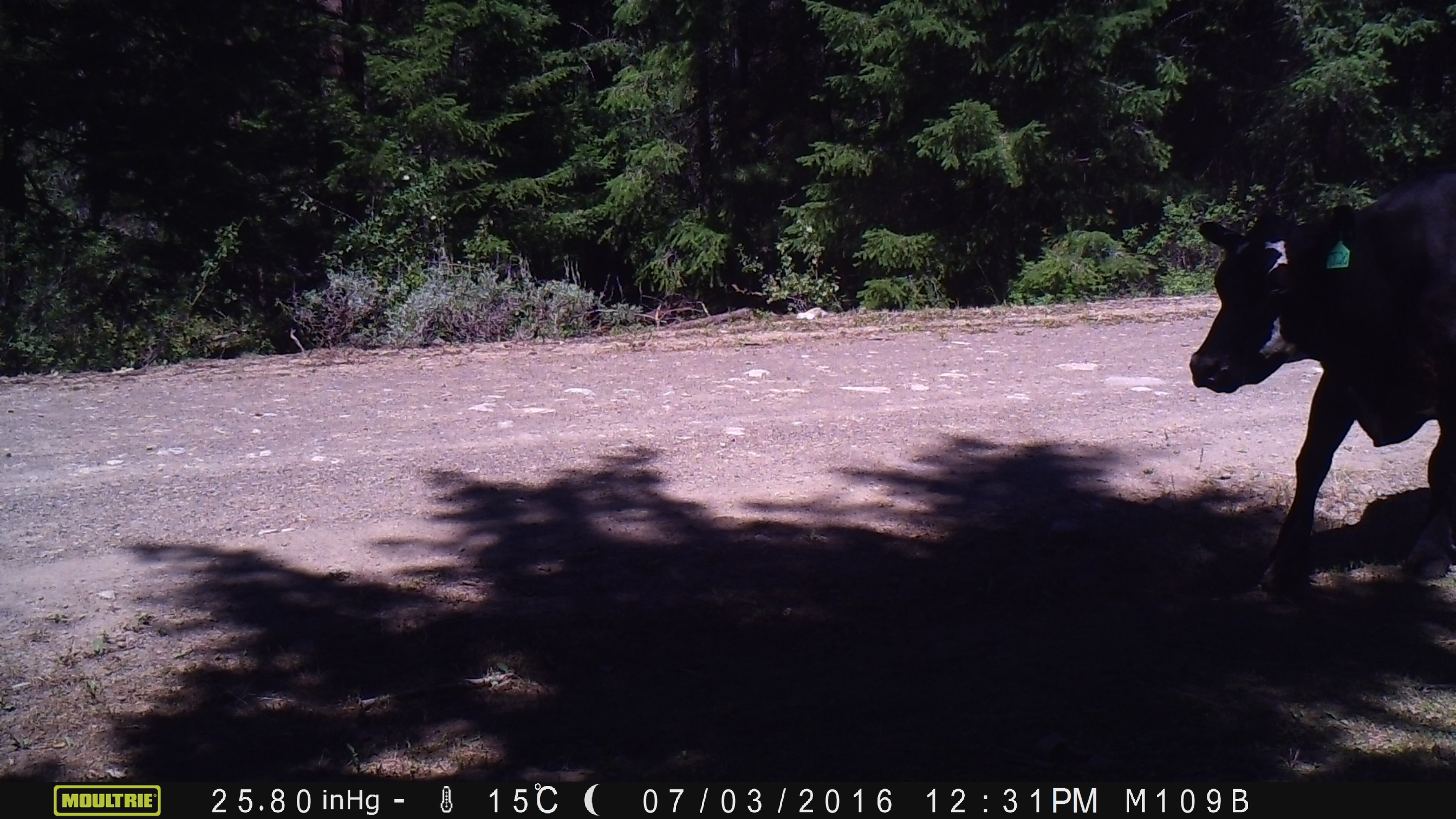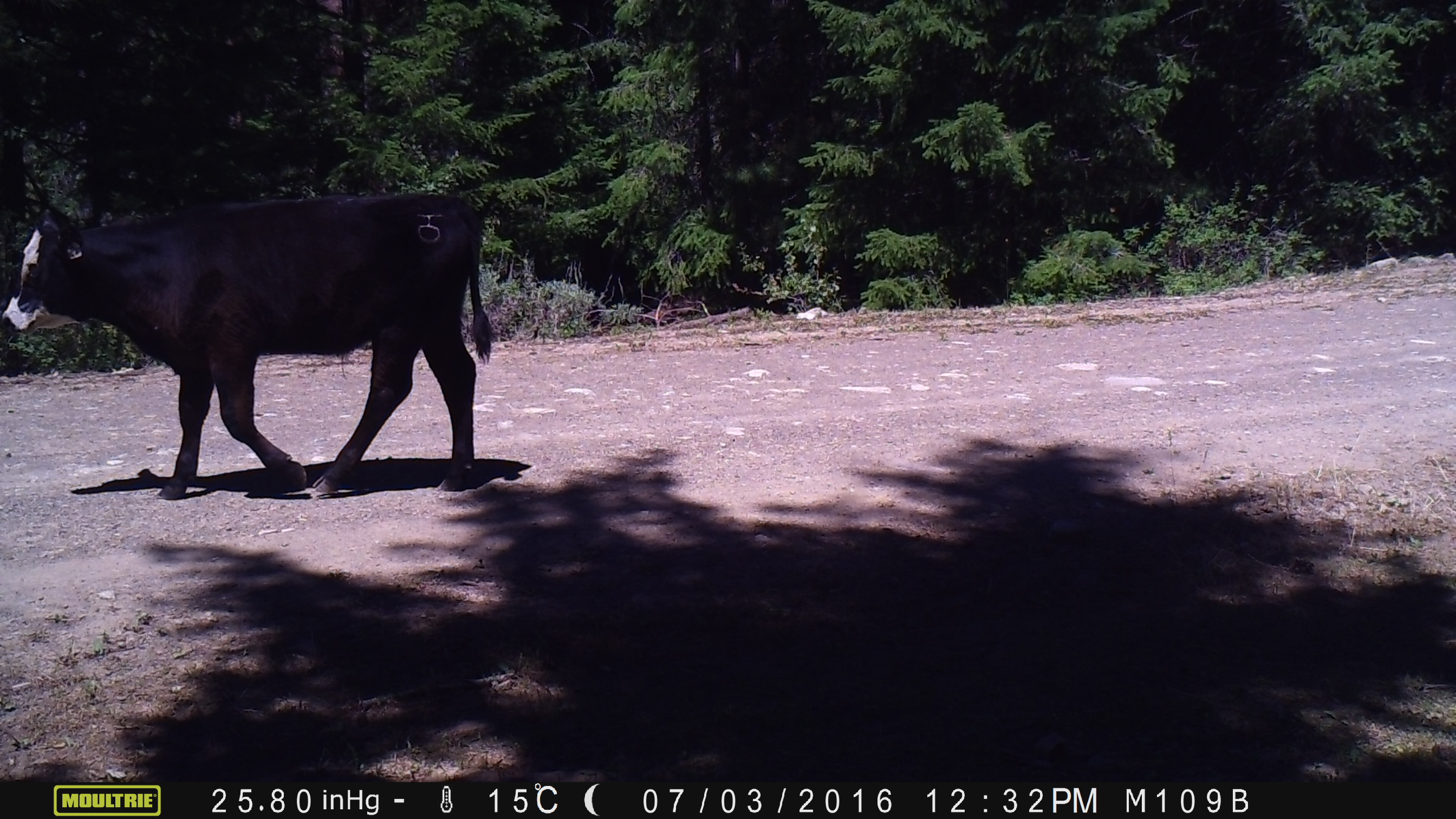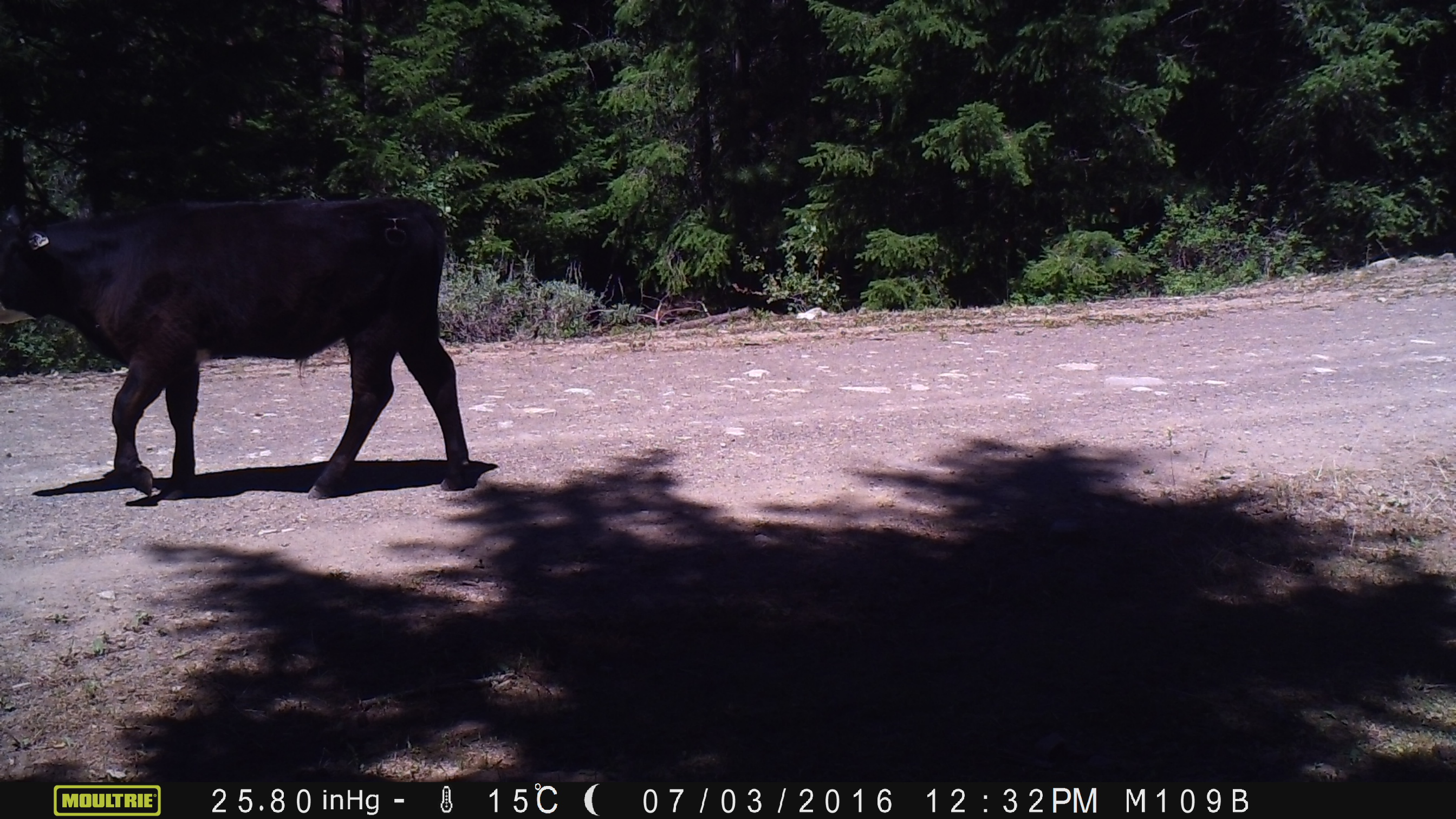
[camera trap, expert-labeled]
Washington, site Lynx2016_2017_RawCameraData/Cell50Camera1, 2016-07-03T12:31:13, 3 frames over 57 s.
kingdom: Animalia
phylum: Chordata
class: Mammalia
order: Artiodactyla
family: Bovidae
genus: Bos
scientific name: Bos taurus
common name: domestic cattle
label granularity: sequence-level